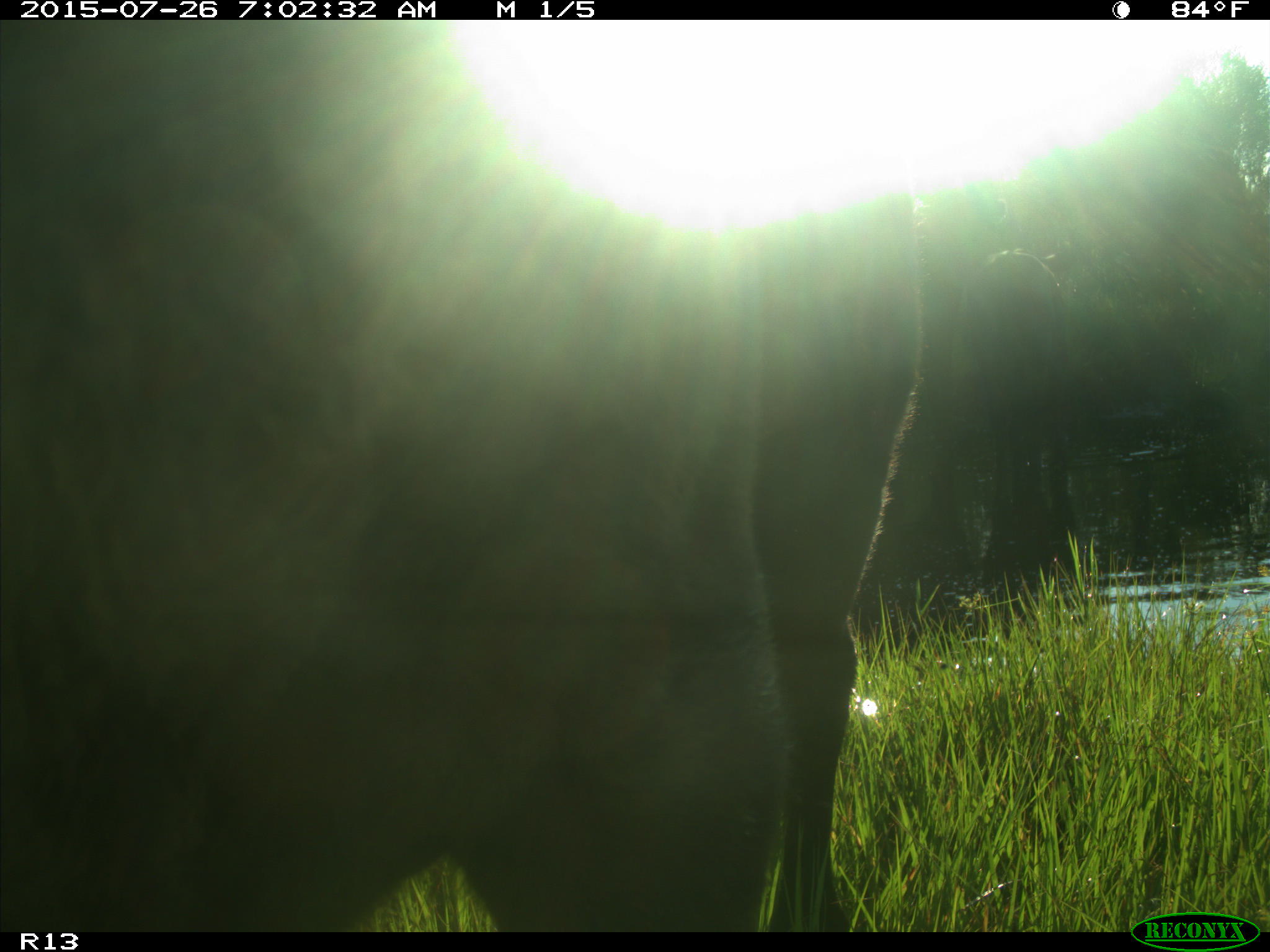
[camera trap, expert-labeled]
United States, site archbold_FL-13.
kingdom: Animalia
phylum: Chordata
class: Mammalia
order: Artiodactyla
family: Bovidae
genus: Bos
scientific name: Bos taurus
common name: domestic cow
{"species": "Bos taurus (domestic cow)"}